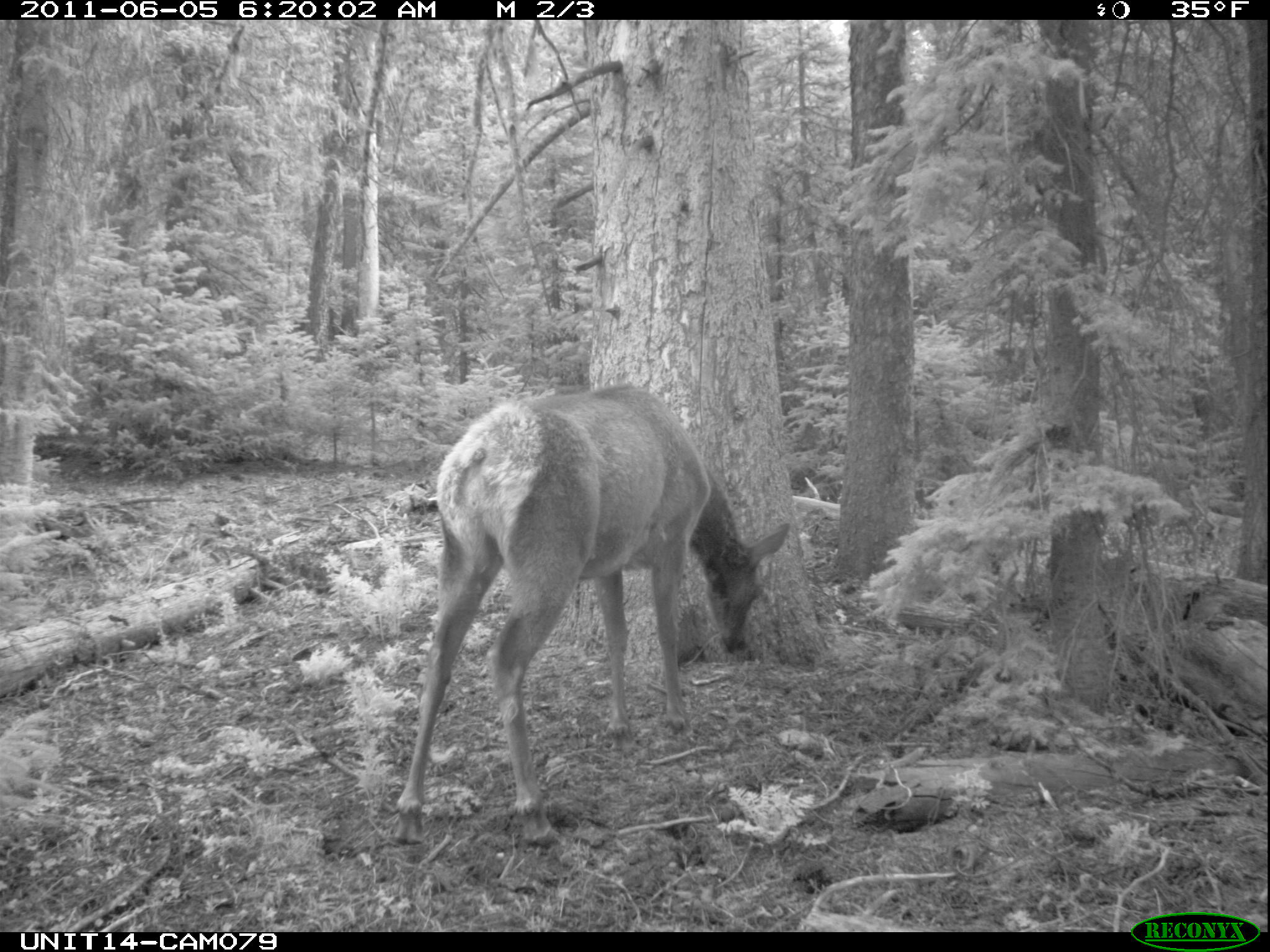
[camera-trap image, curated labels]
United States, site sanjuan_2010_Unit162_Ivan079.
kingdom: Animalia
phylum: Chordata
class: Mammalia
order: Artiodactyla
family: Cervidae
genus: Cervus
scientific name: Cervus elaphus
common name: red deer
Cervus elaphus (red deer).